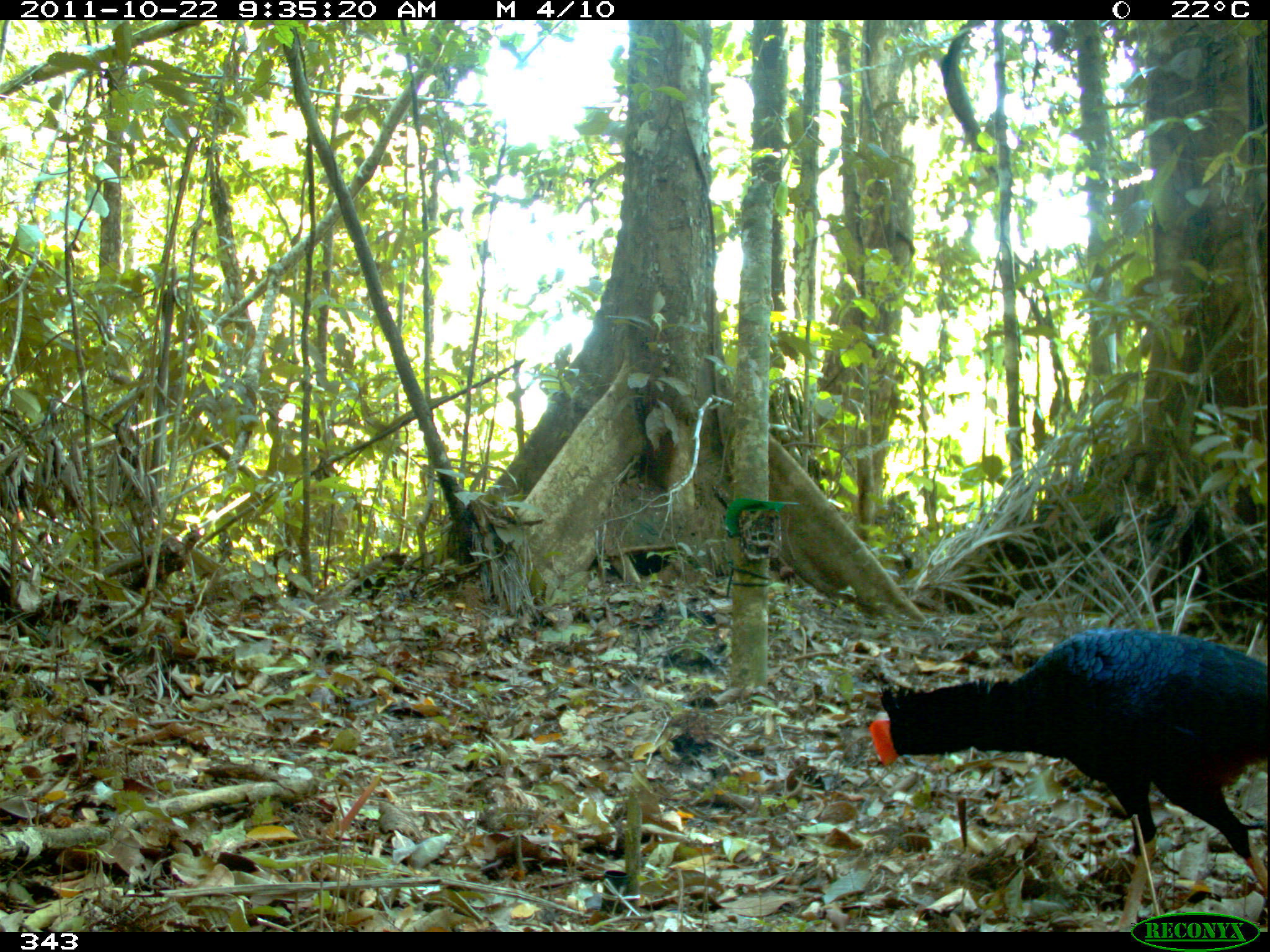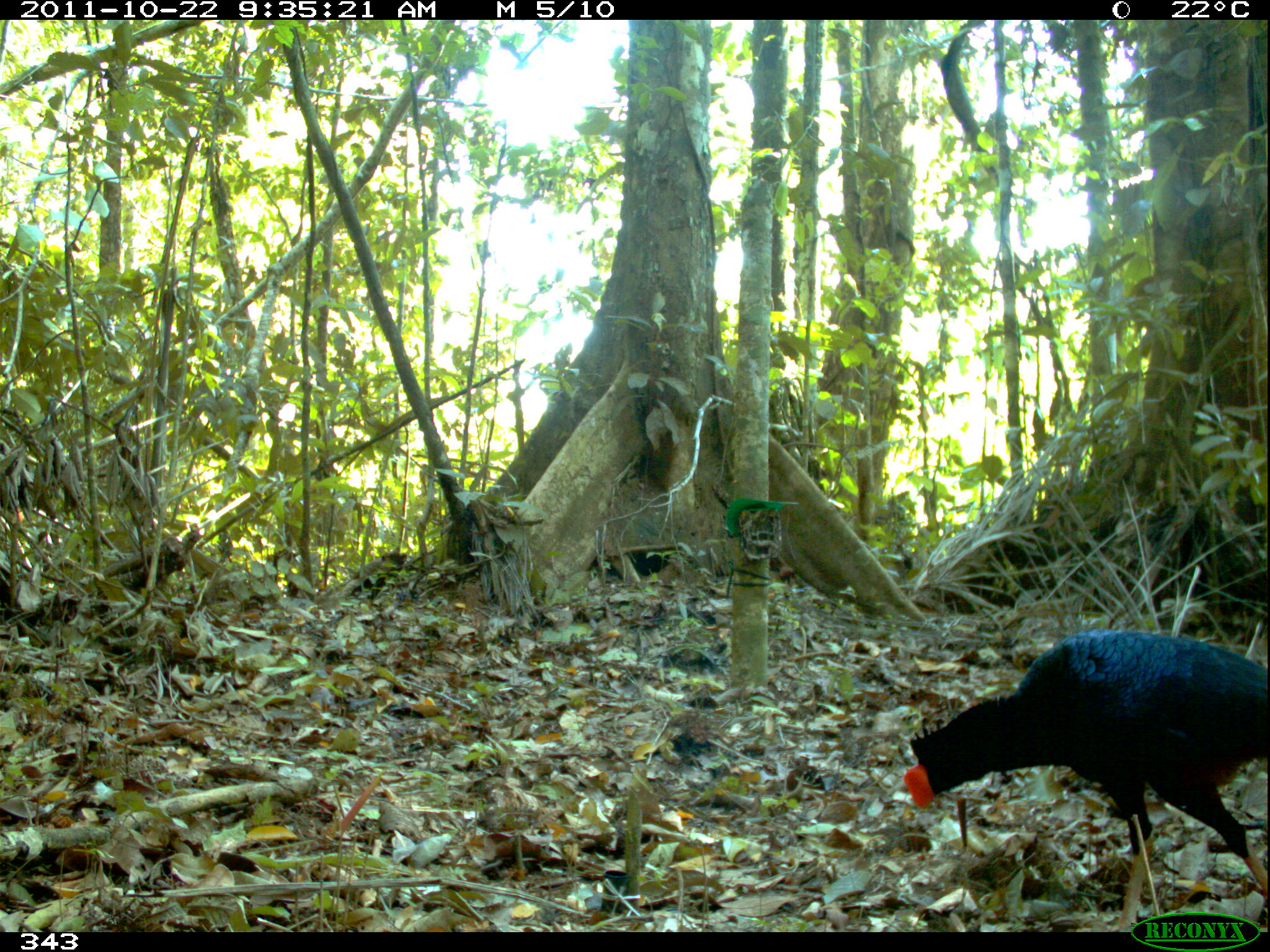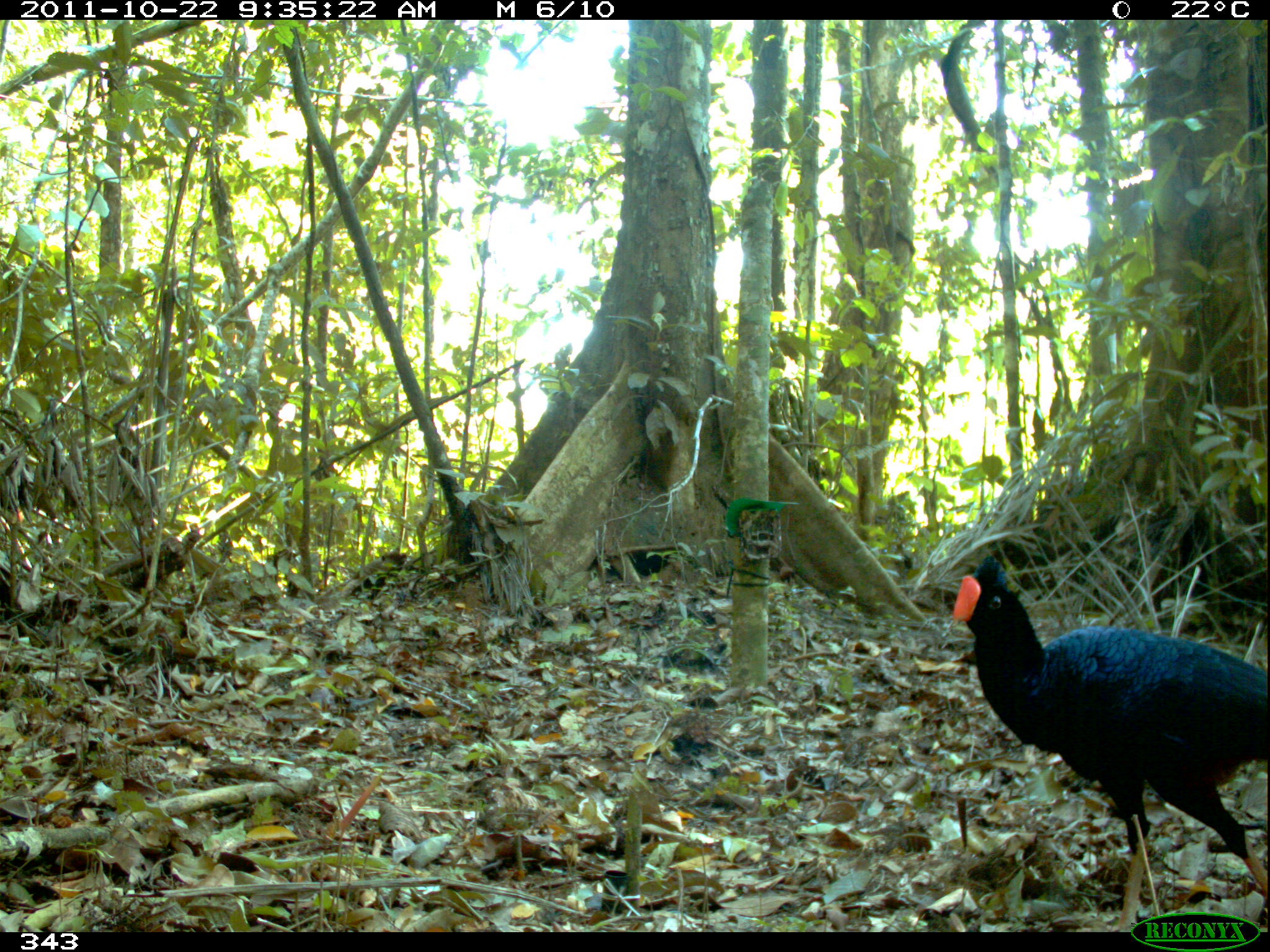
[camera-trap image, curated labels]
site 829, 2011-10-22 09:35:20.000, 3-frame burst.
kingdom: Animalia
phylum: Chordata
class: Aves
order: Galliformes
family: Cracidae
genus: Mitu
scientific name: Mitu tuberosum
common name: razor-billed curassow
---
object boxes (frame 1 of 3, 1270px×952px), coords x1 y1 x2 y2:
mitu tuberosum: 871 628 1269 933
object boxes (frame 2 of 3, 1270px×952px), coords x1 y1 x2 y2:
mitu tuberosum: 901 629 1269 930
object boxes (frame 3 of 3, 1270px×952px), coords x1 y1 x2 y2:
mitu tuberosum: 951 553 1270 931